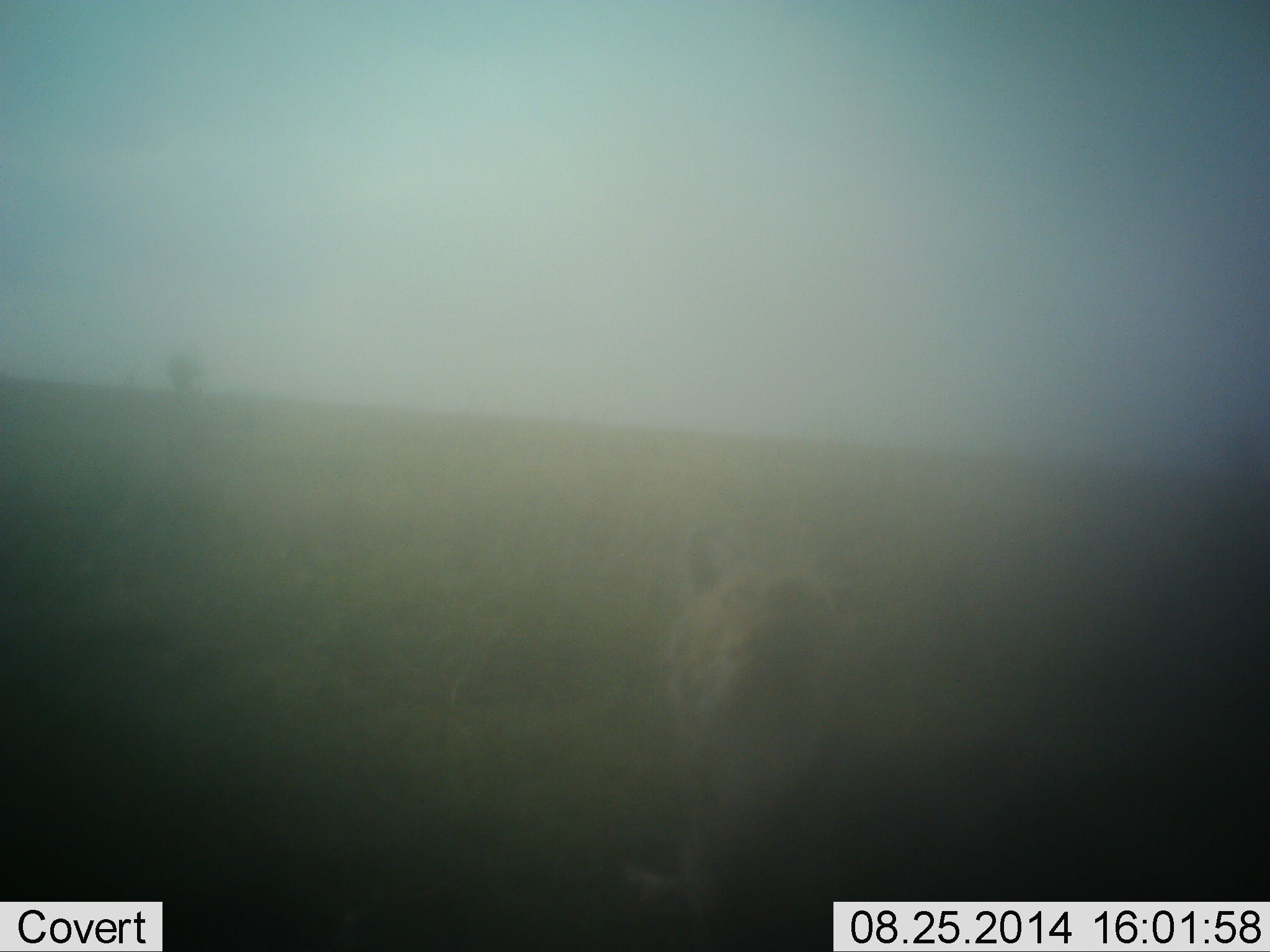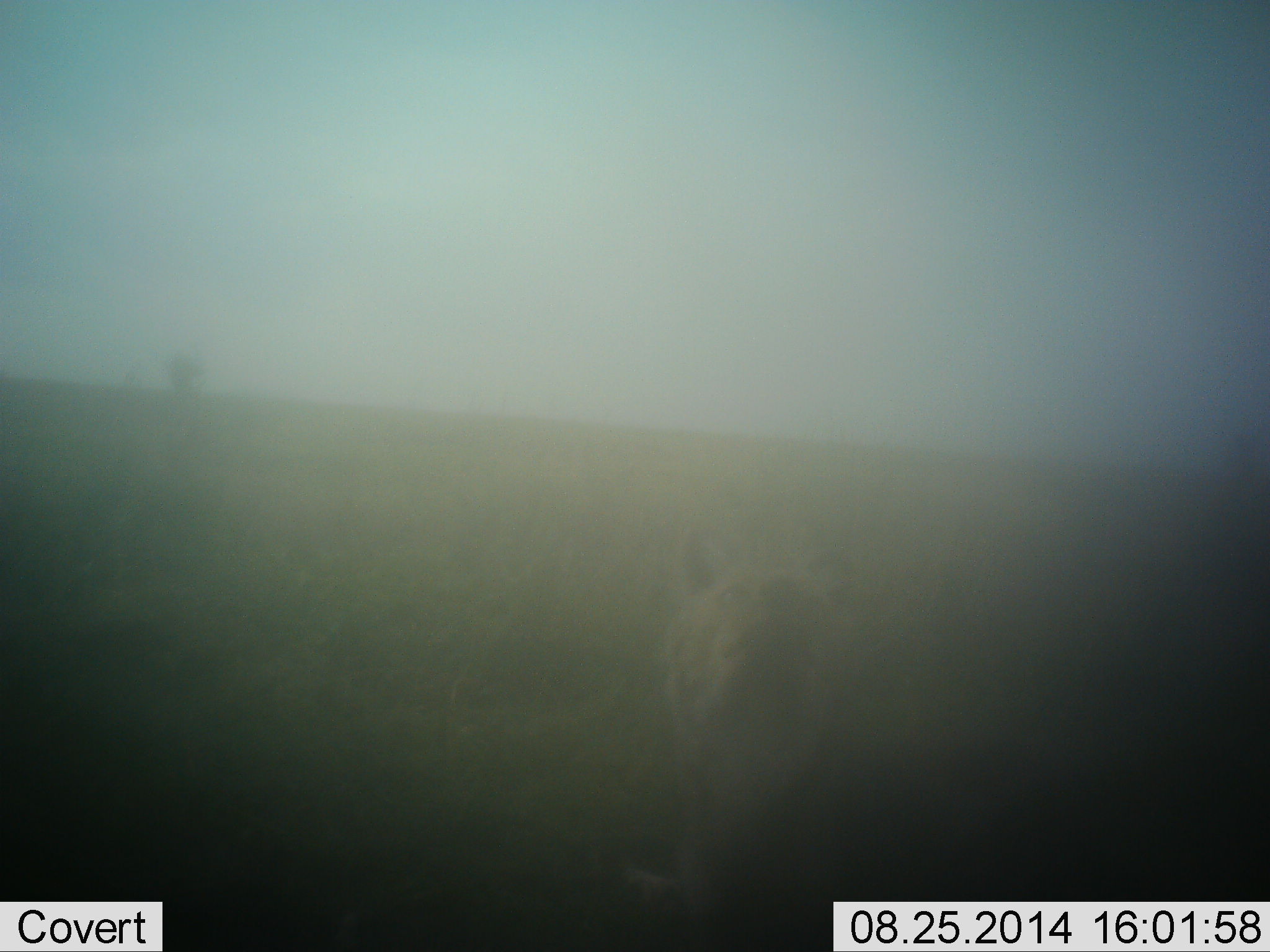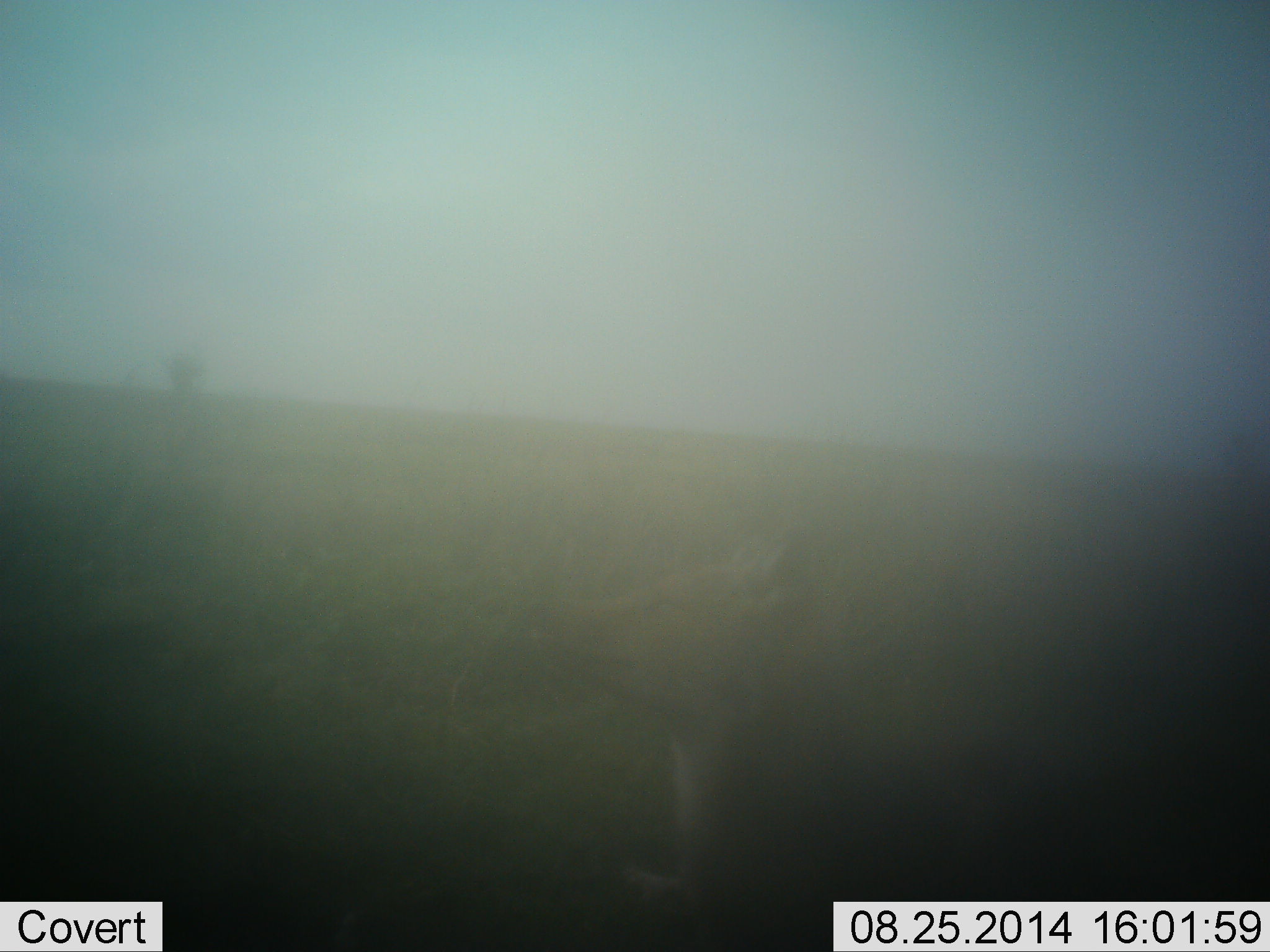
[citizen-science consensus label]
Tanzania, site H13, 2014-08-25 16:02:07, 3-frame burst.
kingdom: Animalia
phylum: Chordata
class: Mammalia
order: Carnivora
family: Canidae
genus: Lupulella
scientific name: Lupulella mesomelas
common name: black-backed jackal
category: jackal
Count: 1.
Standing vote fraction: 90%.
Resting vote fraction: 10%.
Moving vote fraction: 0%.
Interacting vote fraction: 0%.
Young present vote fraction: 0%.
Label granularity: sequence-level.